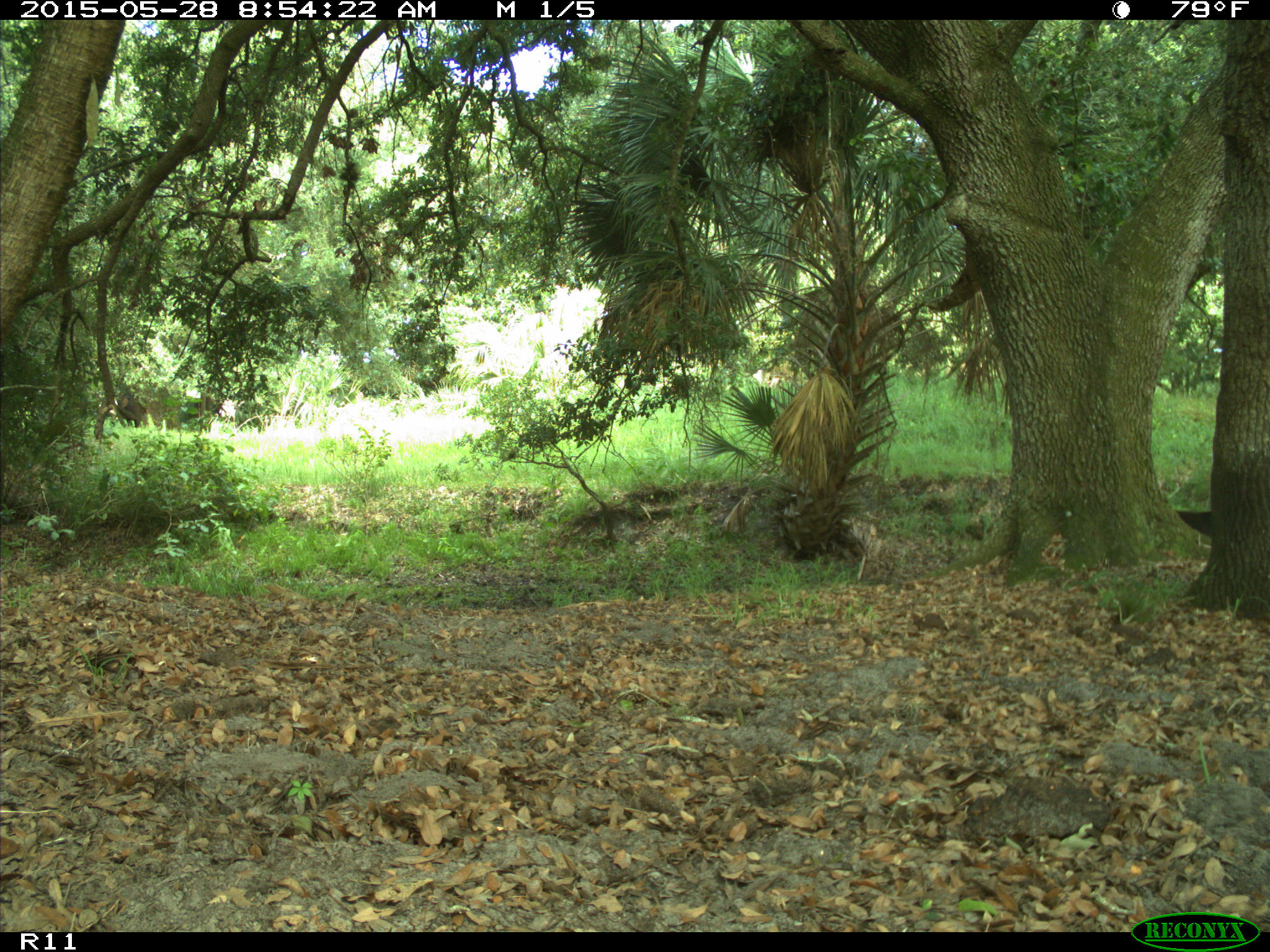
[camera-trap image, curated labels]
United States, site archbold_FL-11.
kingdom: Animalia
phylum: Chordata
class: Mammalia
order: Artiodactyla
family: Bovidae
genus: Bos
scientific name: Bos taurus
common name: domestic cow